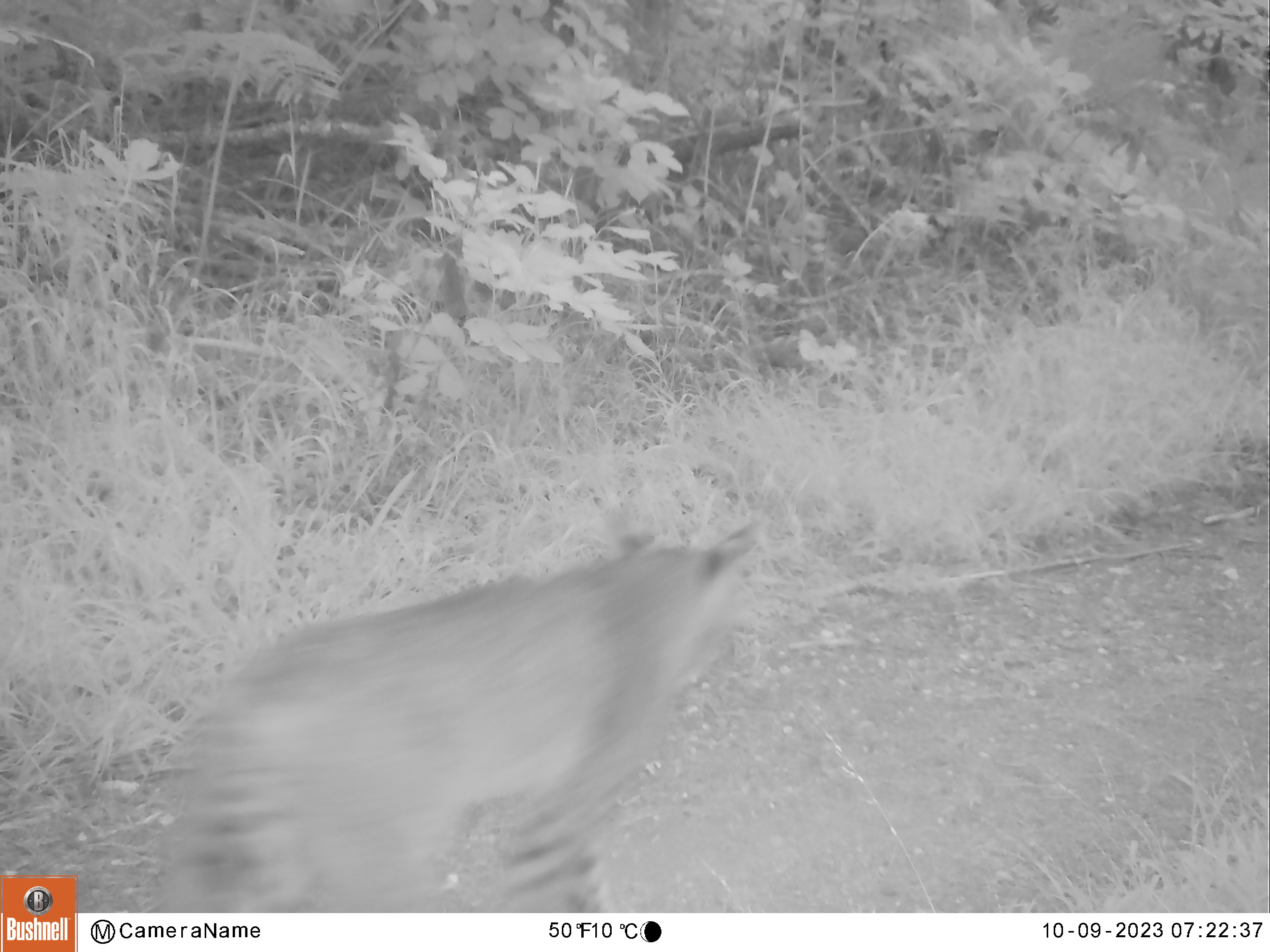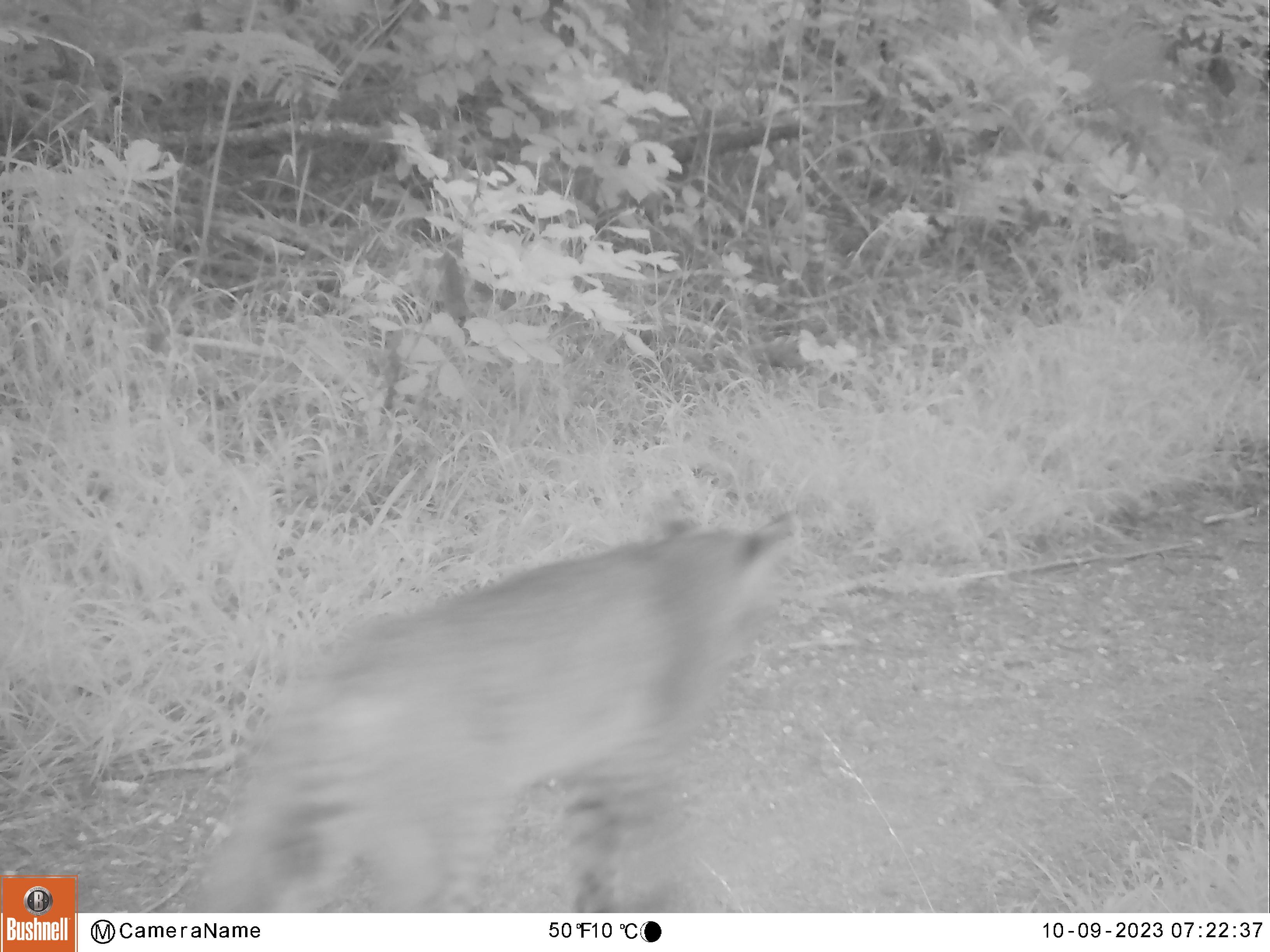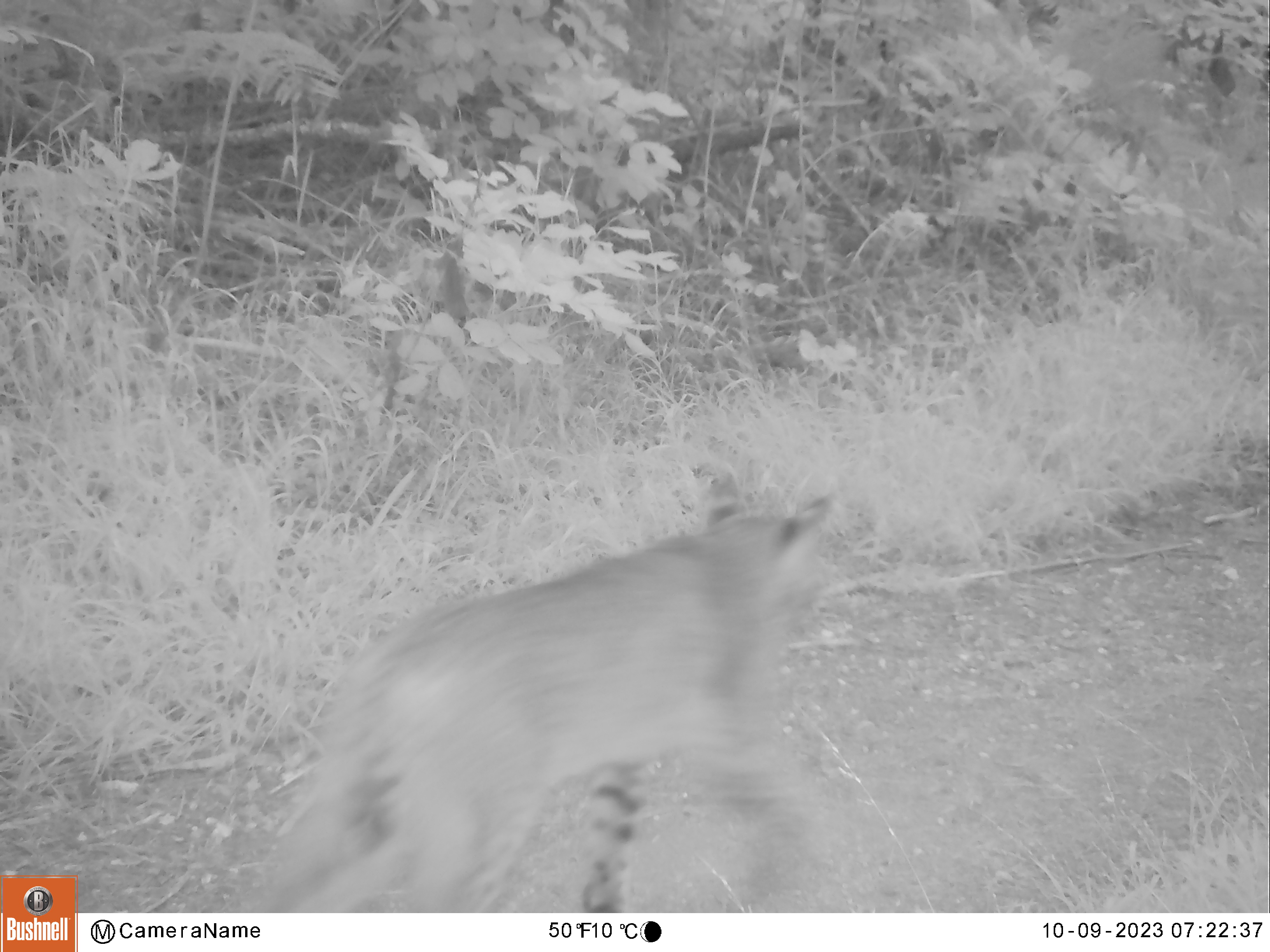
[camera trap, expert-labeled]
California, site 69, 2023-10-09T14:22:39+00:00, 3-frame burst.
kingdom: Animalia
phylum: Chordata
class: Mammalia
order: Carnivora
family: Felidae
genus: Lynx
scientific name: Lynx rufus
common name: bobcat